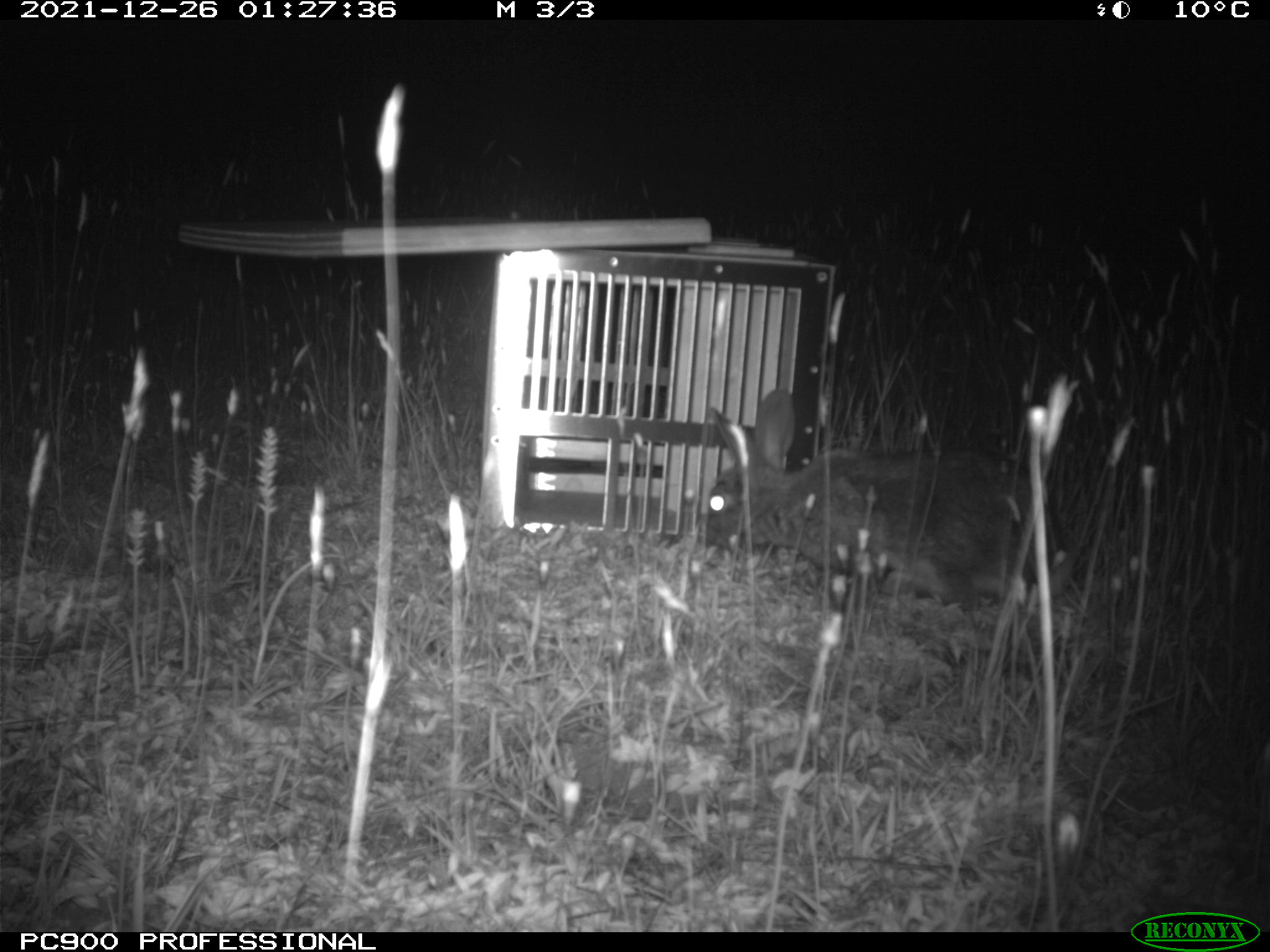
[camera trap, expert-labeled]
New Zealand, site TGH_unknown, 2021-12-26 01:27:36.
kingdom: Animalia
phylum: Chordata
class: Mammalia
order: Lagomorpha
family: Leporidae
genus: Oryctolagus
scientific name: Oryctolagus cuniculus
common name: european rabbit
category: rabbit